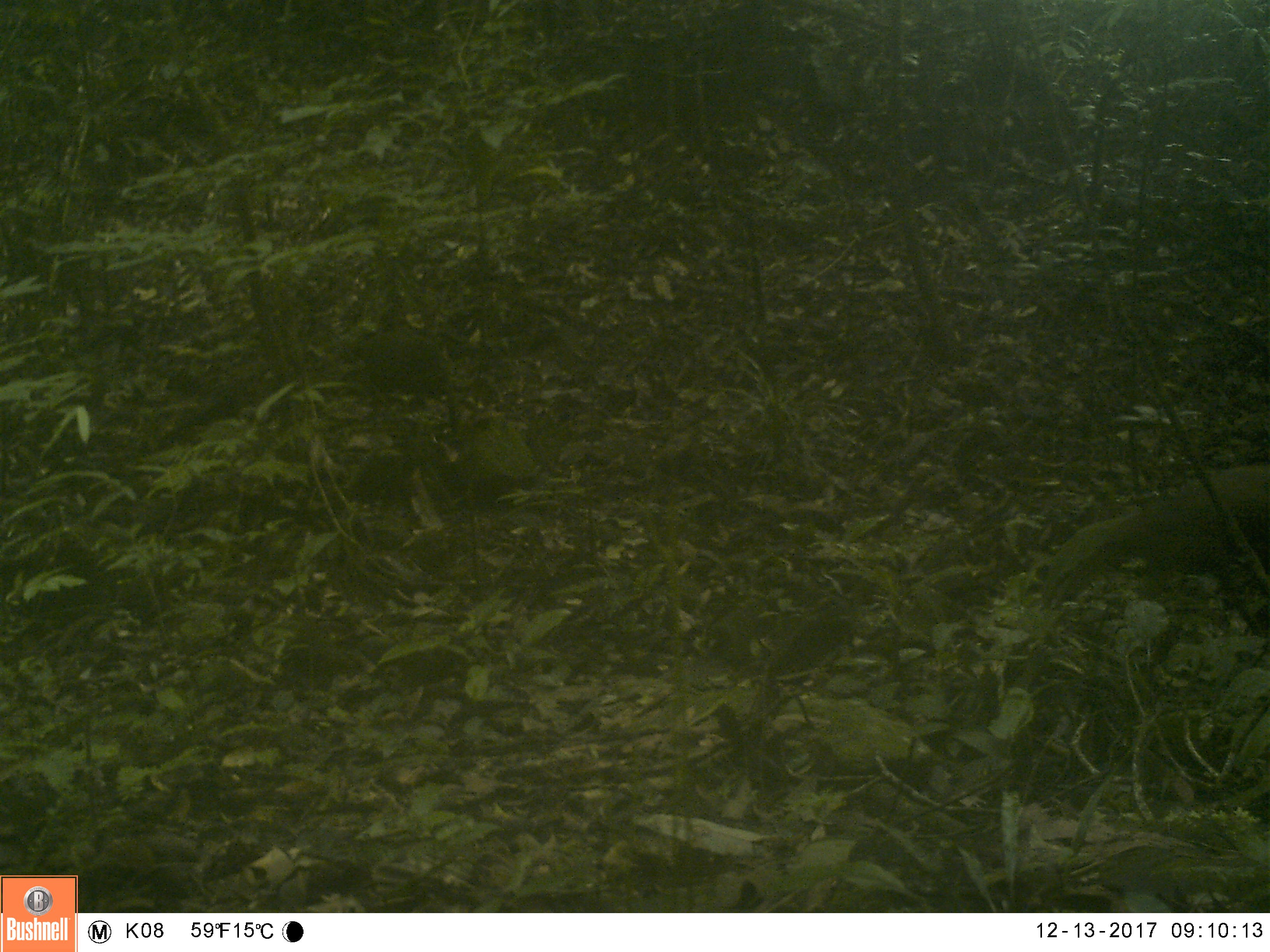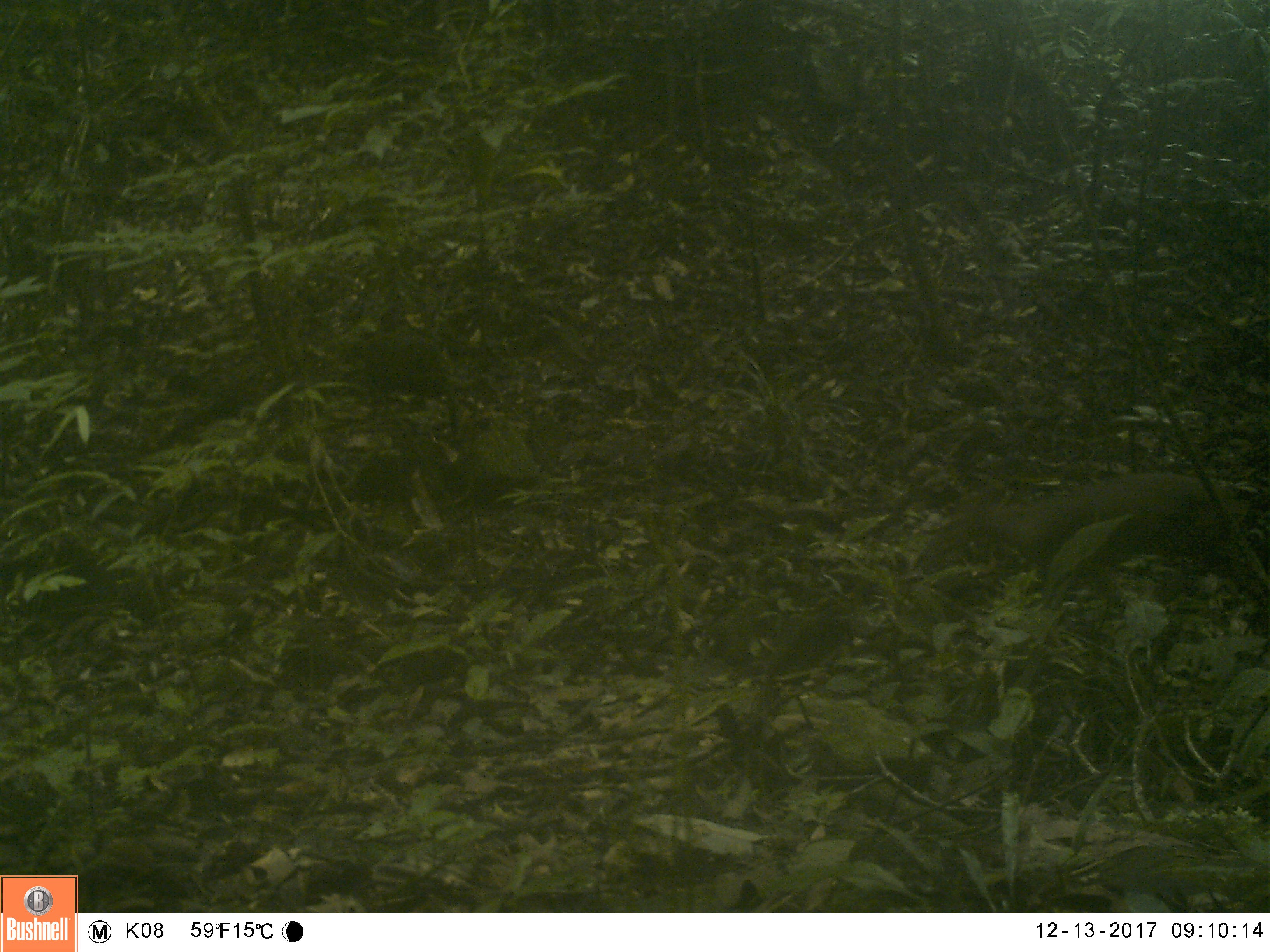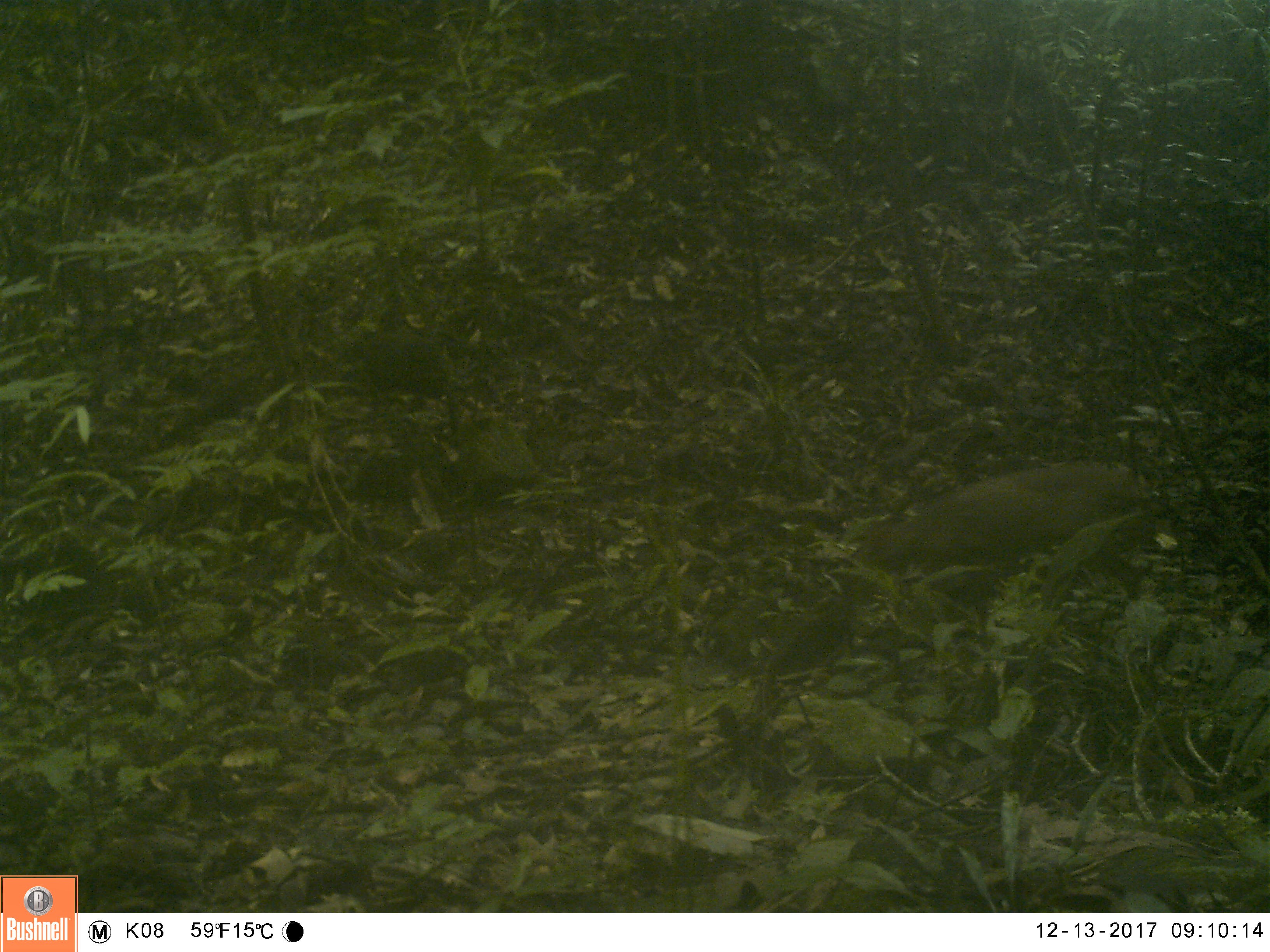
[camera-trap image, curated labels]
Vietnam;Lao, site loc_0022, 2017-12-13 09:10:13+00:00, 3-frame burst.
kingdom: Animalia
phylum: Chordata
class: Mammalia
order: Artiodactyla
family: Cervidae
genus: Muntiacus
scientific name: Muntiacus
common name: muntjacs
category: unidentified muntjac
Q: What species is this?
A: Unidentified muntjac (muntjacs) (Muntiacus).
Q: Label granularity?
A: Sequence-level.